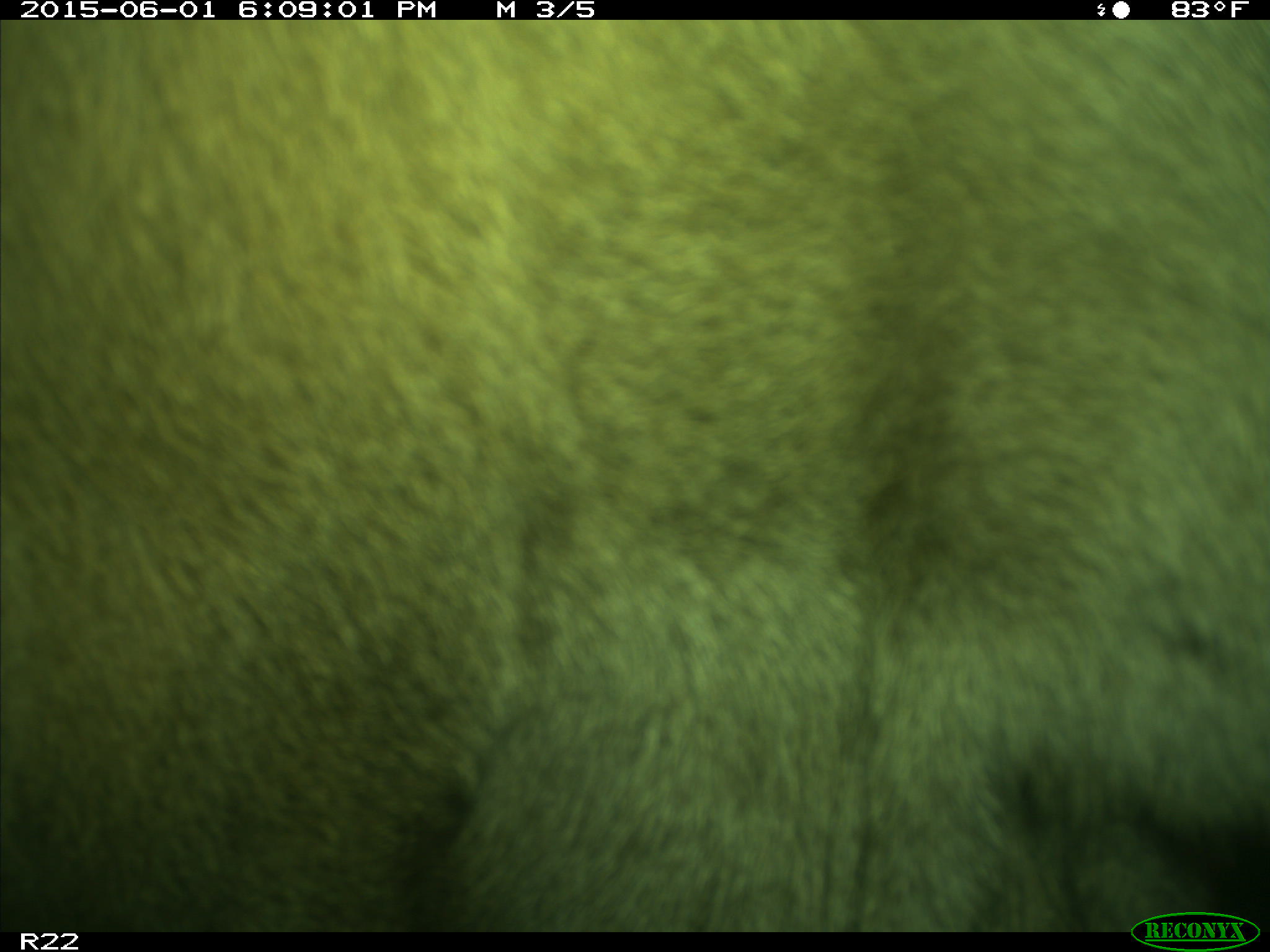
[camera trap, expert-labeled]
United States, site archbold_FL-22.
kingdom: Animalia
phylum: Chordata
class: Mammalia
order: Artiodactyla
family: Bovidae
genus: Bos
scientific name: Bos taurus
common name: domestic cow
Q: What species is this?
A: Bos taurus (domestic cow).